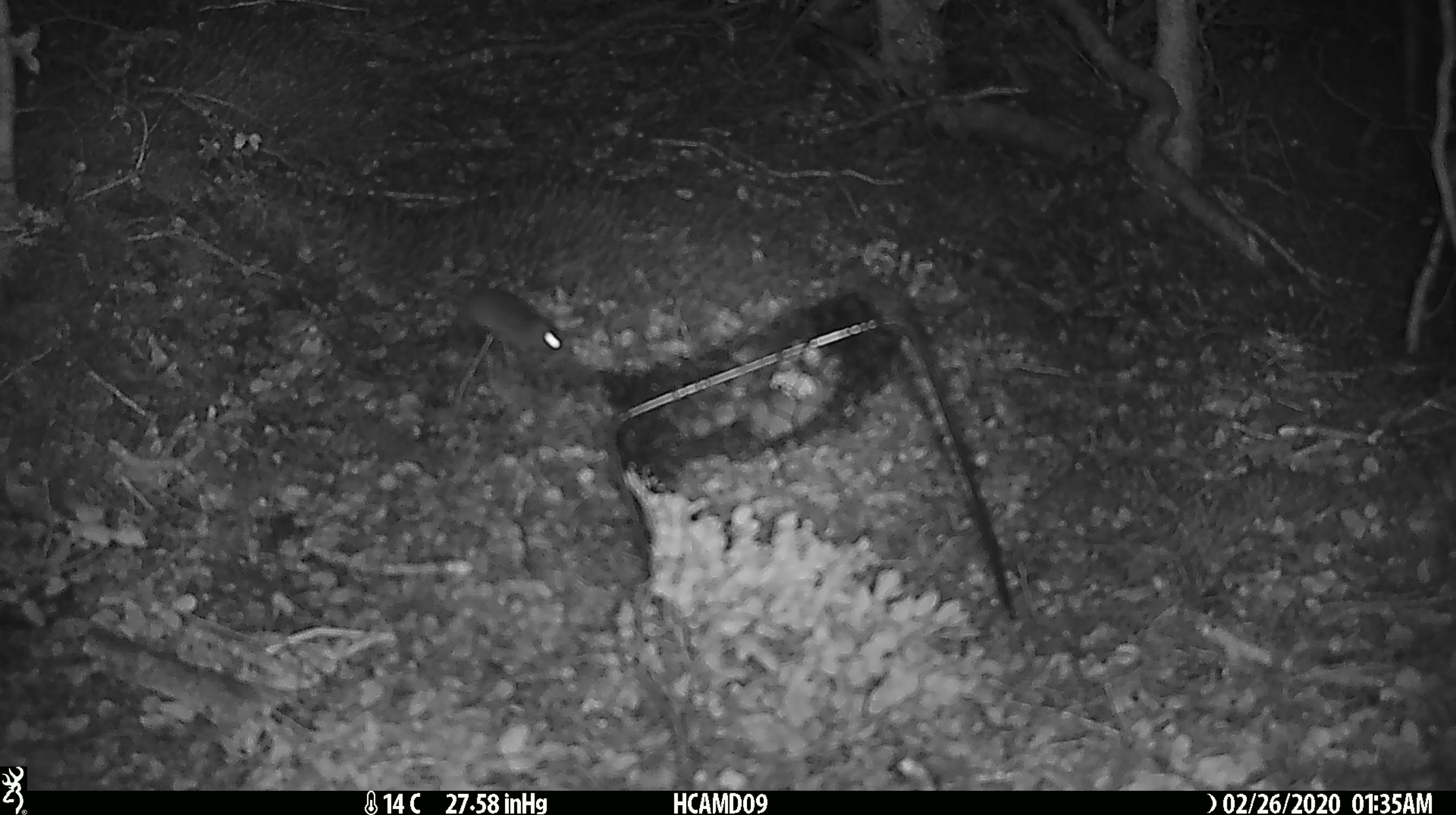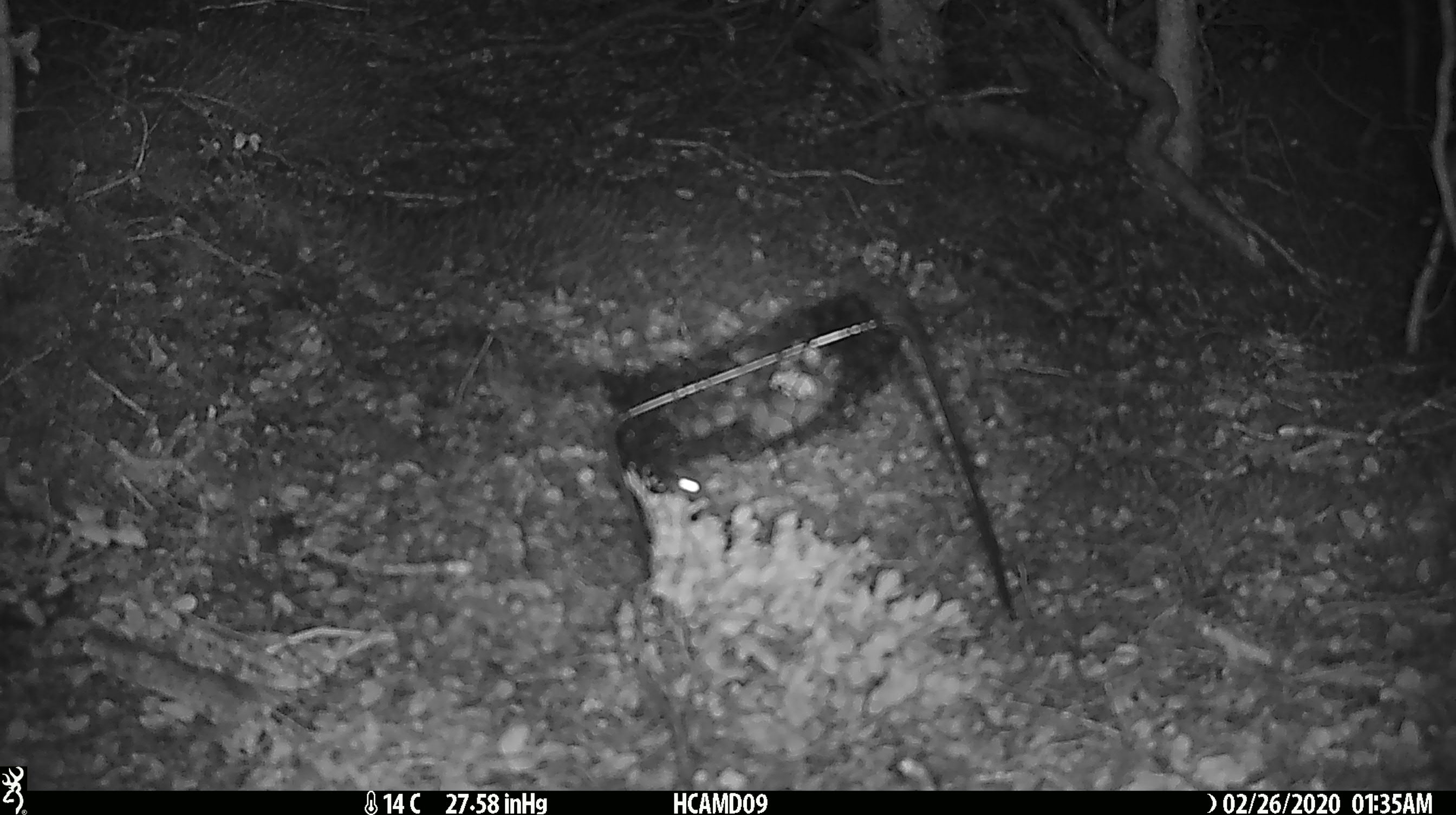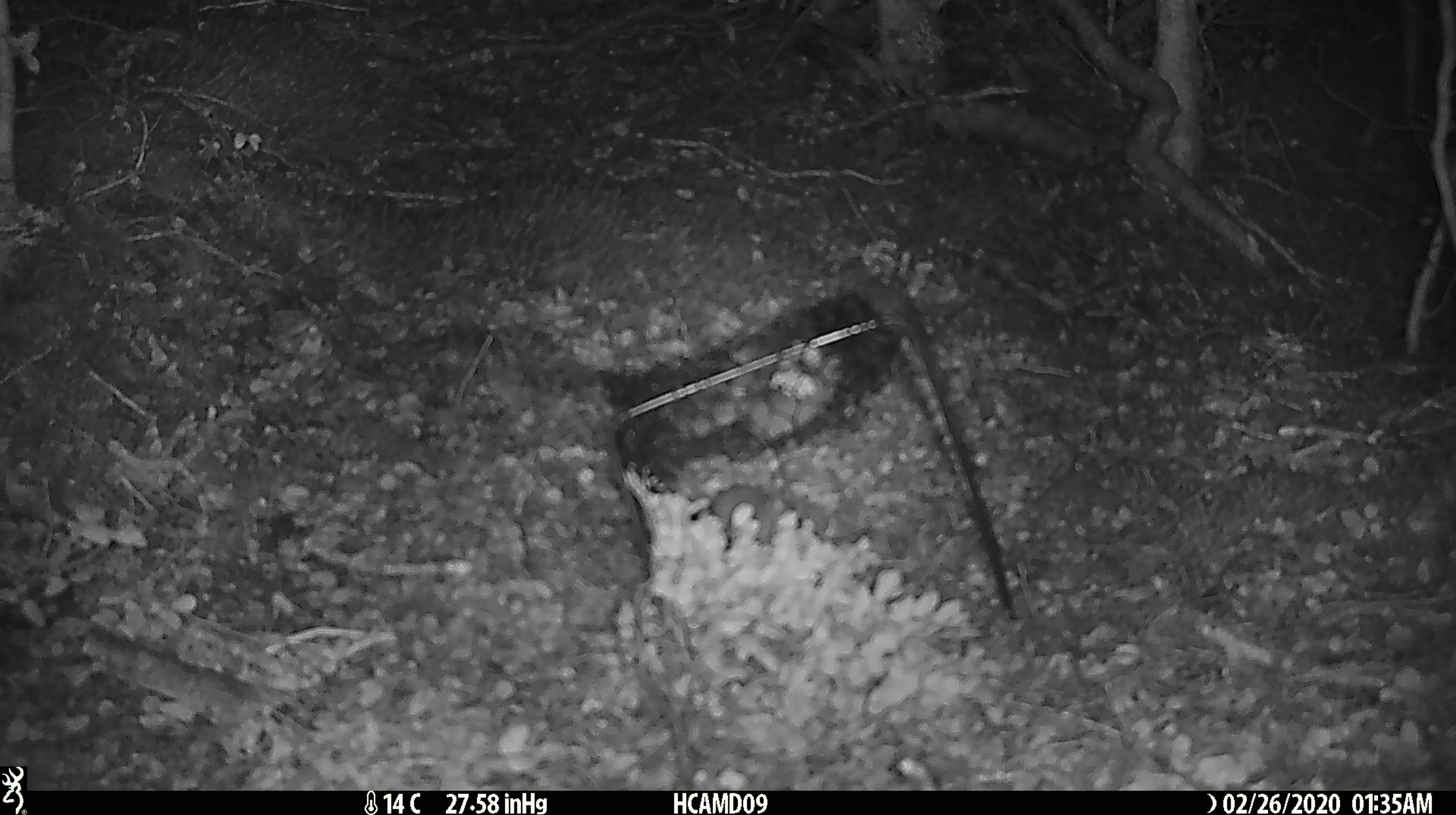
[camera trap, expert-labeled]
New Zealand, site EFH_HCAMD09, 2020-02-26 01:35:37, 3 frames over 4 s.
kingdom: Animalia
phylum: Chordata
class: Mammalia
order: Rodentia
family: Muridae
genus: Mus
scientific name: Mus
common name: mouse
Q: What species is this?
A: Mouse (Mus).